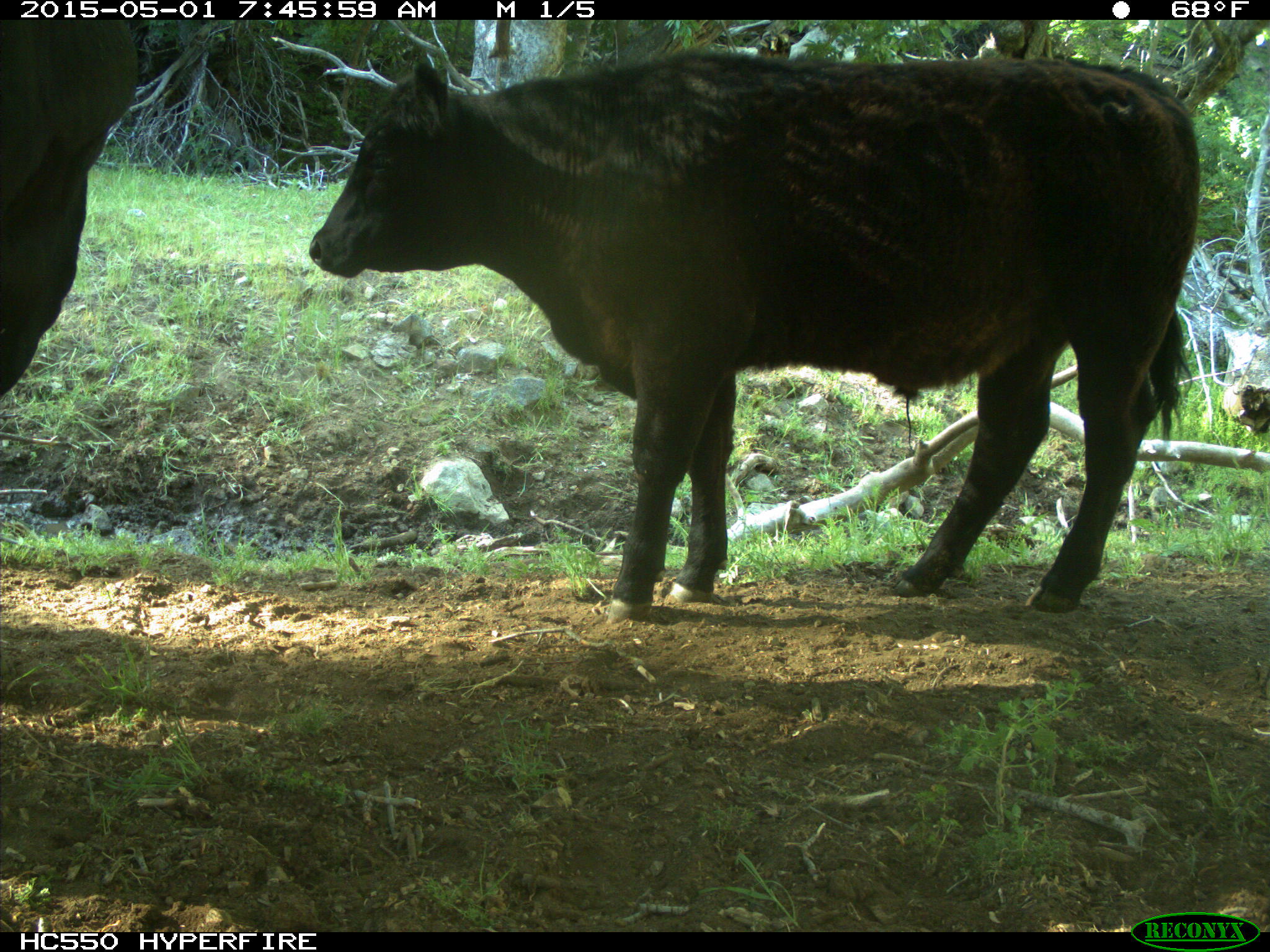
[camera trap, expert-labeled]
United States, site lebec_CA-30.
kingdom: Animalia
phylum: Chordata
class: Mammalia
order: Artiodactyla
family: Bovidae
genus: Bos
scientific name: Bos taurus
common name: domestic cow